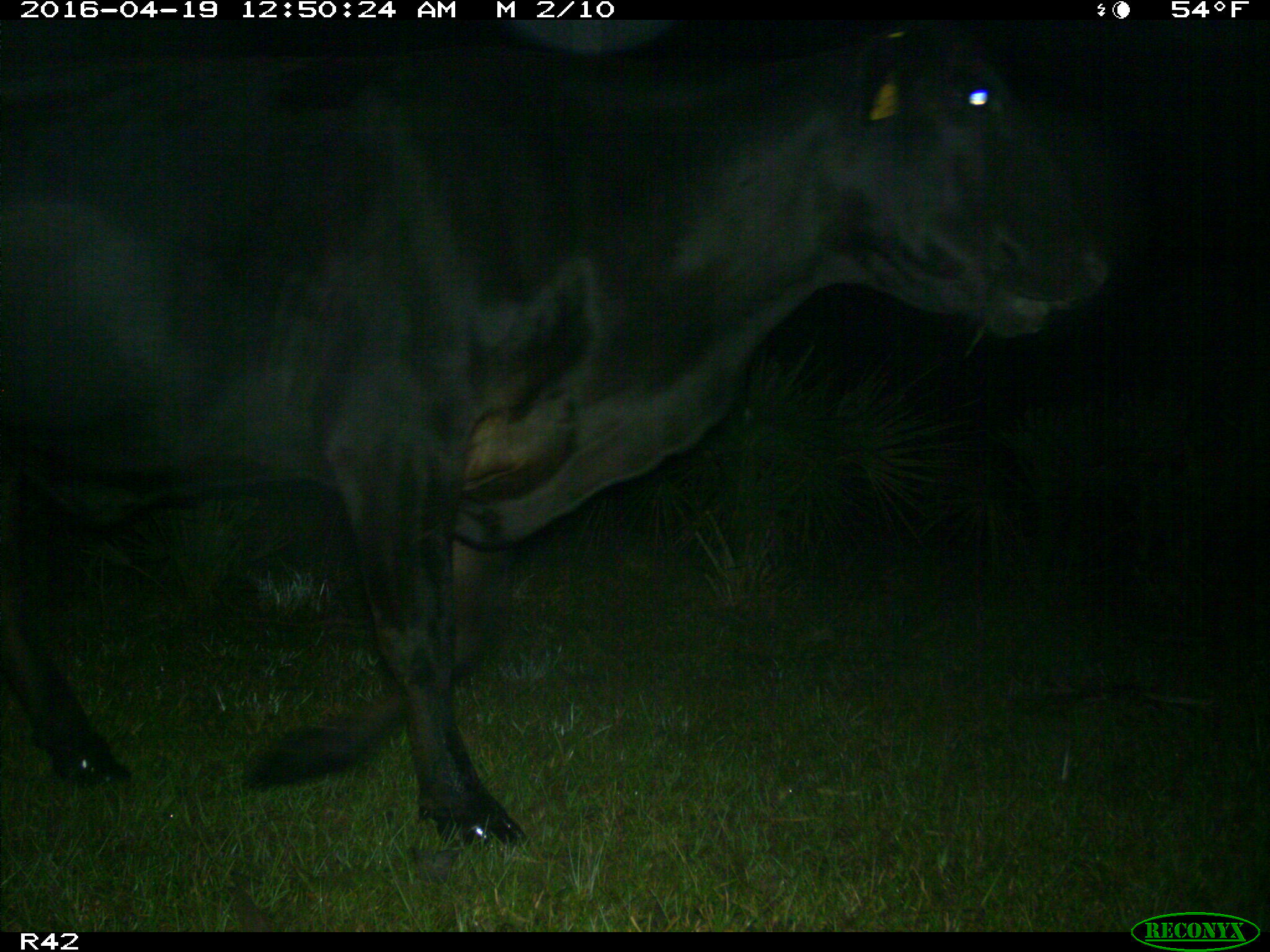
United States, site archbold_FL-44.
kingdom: Animalia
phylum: Chordata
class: Mammalia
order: Artiodactyla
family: Bovidae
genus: Bos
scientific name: Bos taurus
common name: domestic cow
Bos taurus (domestic cow).